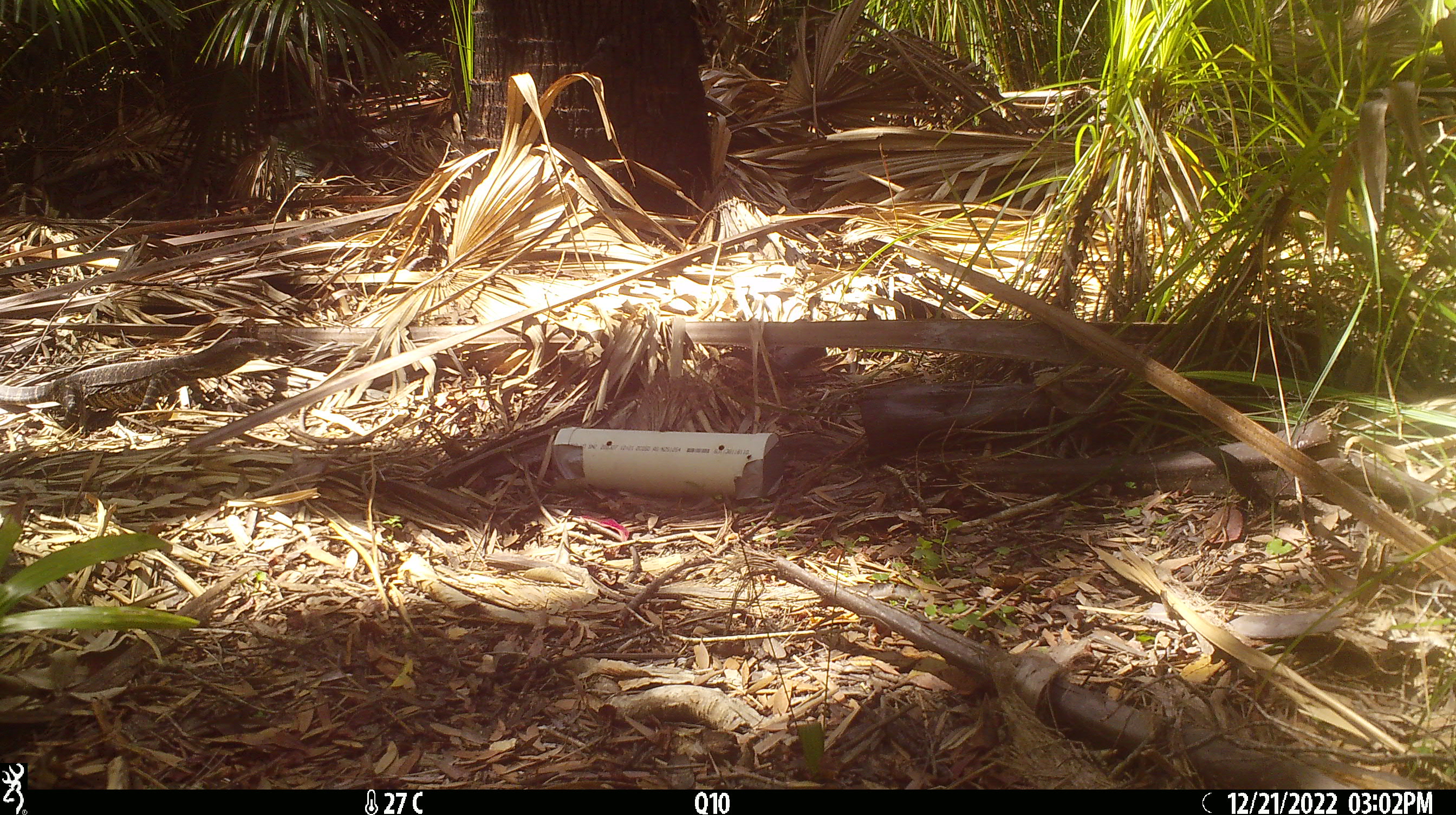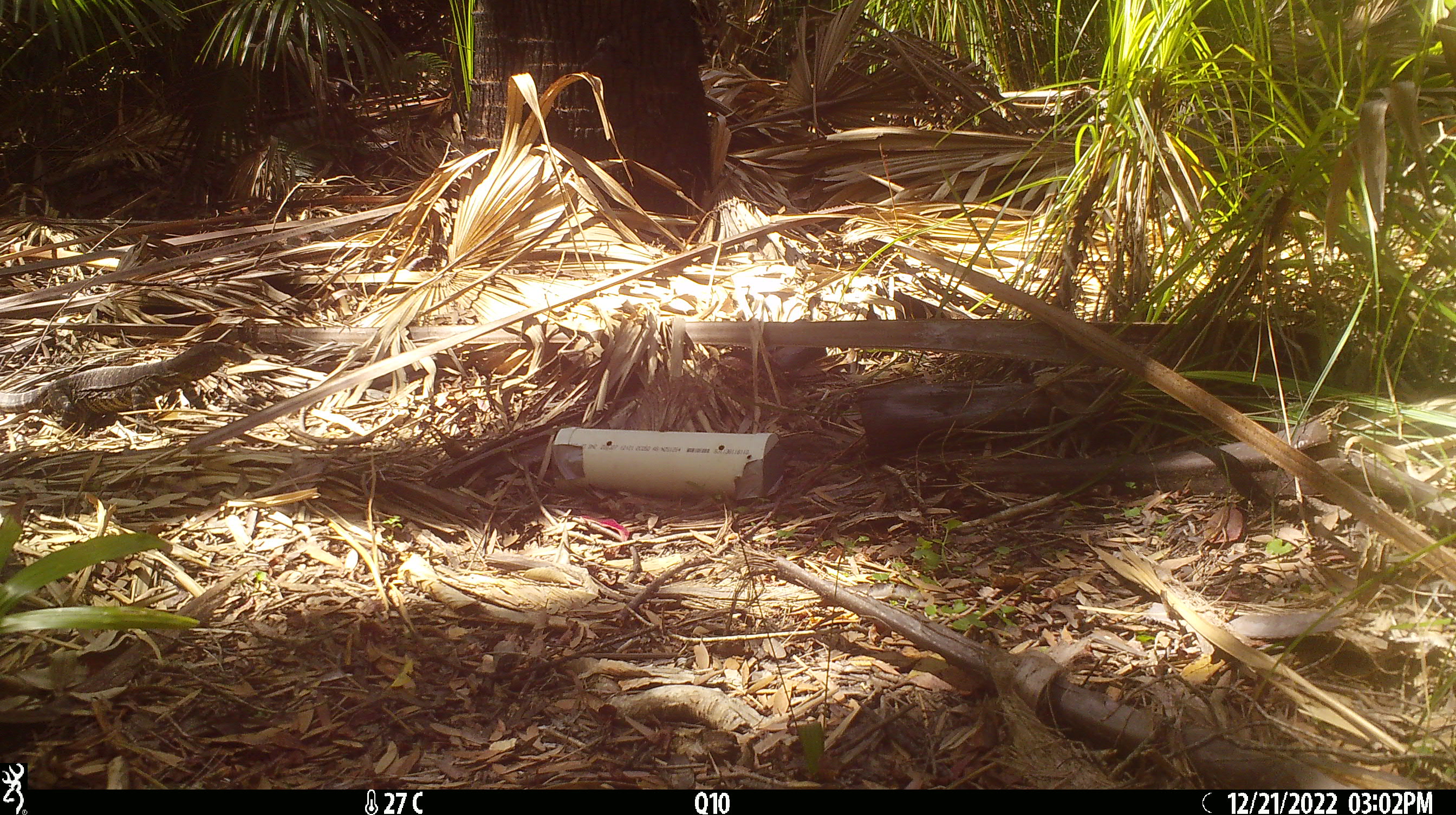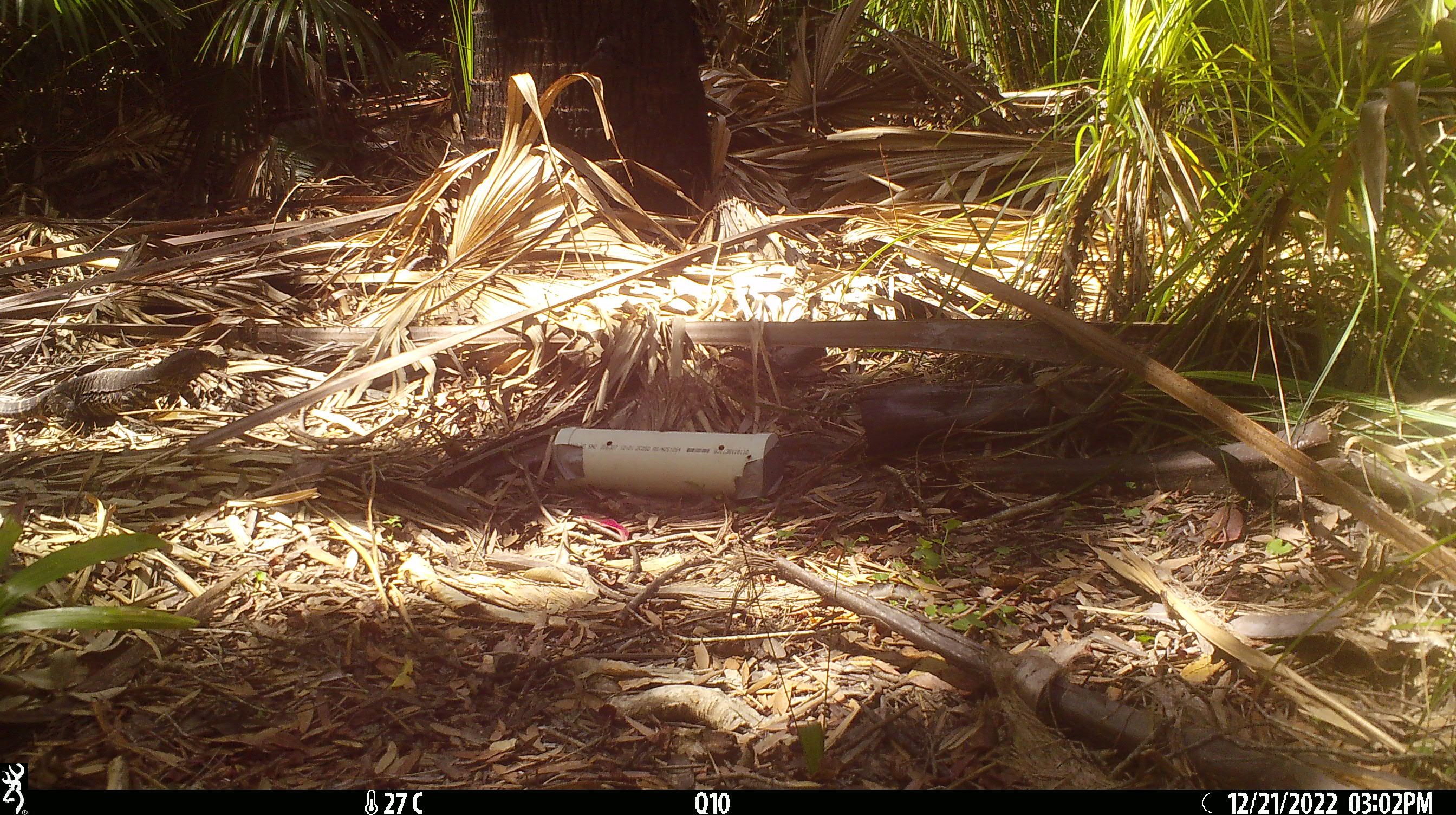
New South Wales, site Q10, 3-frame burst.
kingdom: Animalia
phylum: Chordata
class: Reptilia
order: Squamata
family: Varanidae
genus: Varanus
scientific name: Varanus varius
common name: lace monitor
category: goanna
Goanna (lace monitor) (Varanus varius).